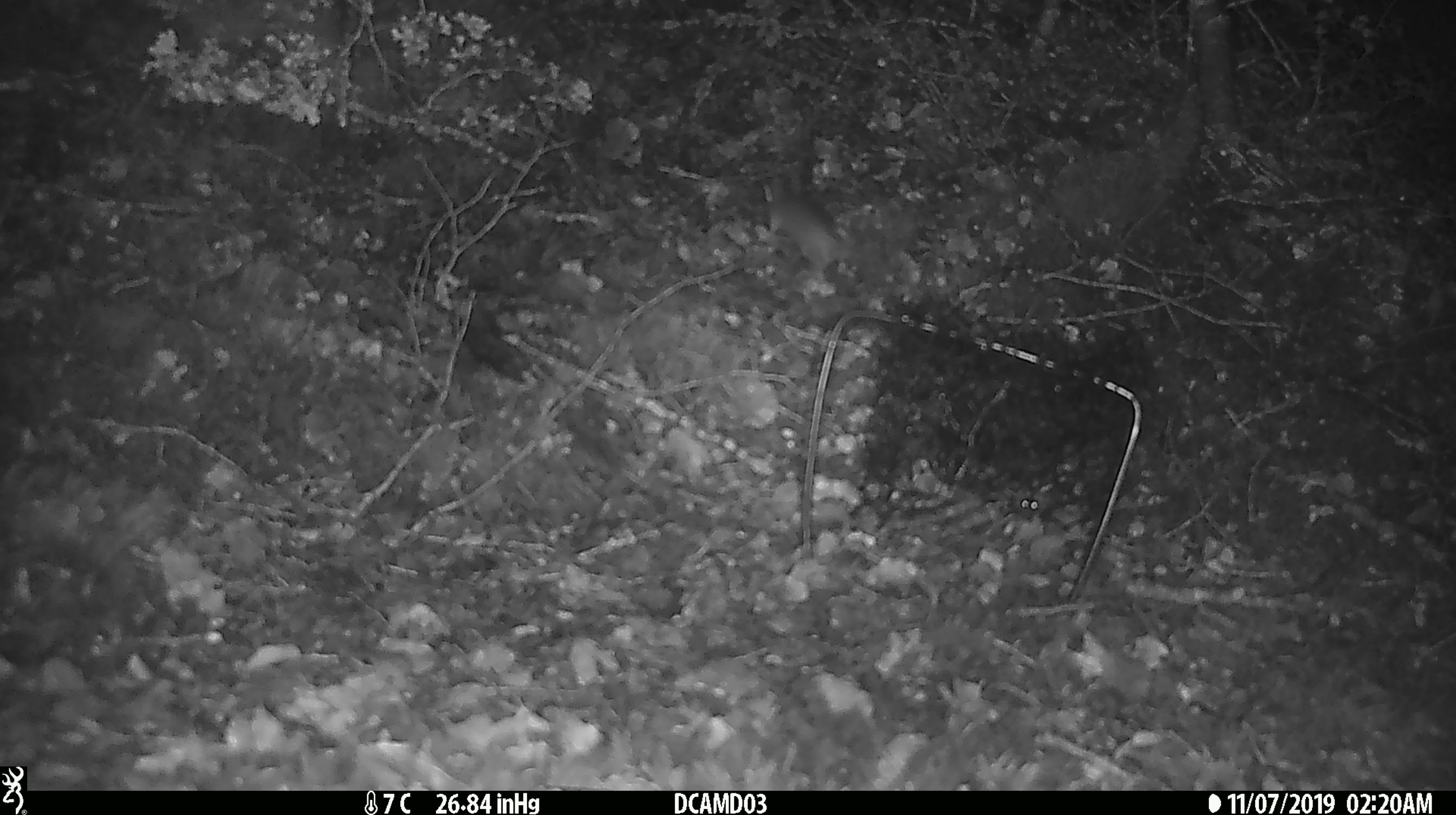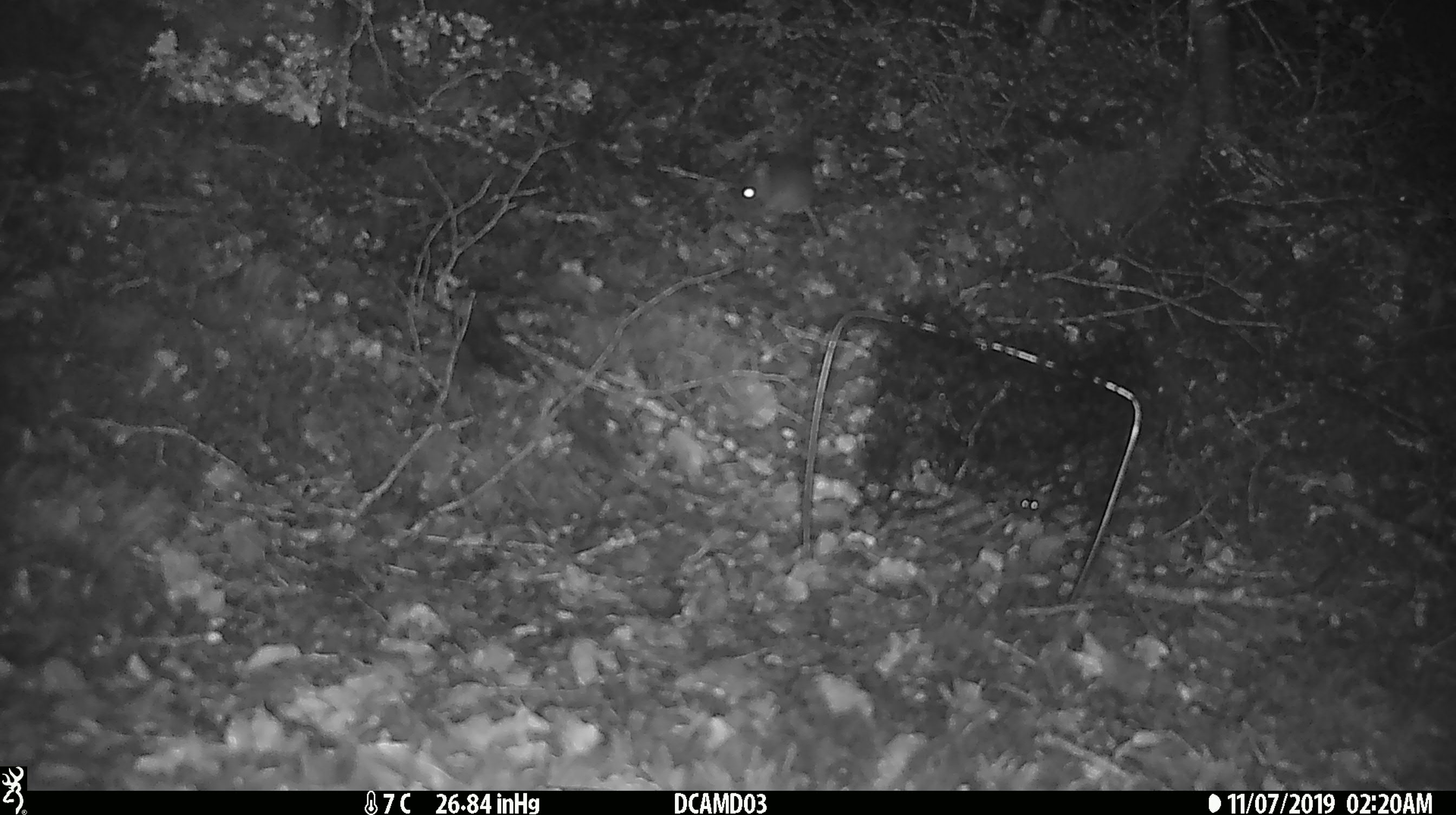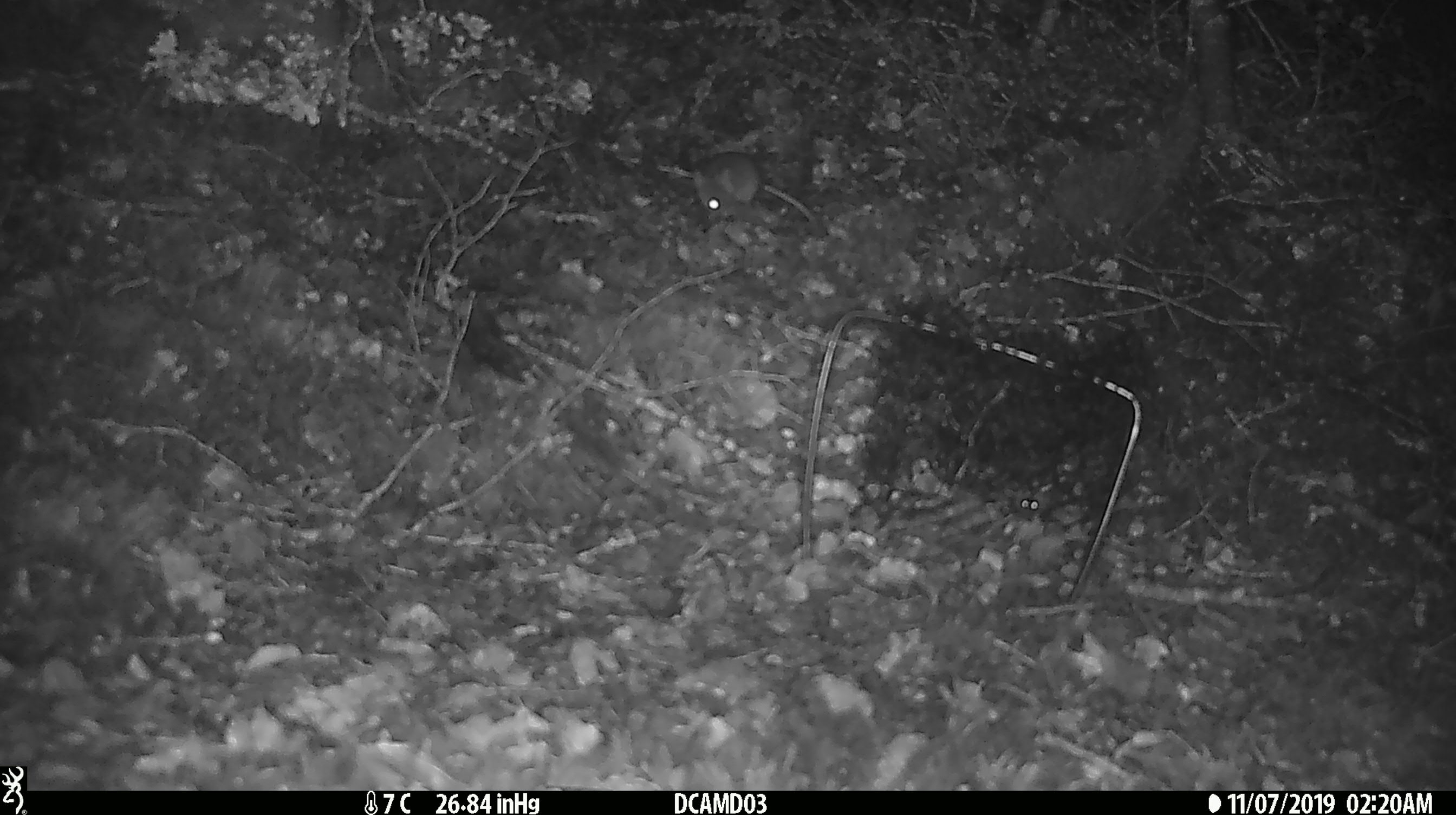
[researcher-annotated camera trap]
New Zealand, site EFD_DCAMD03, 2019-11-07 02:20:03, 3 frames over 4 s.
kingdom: Animalia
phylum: Chordata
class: Mammalia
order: Rodentia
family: Muridae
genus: Mus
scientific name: Mus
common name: mouse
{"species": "mouse (Mus)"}